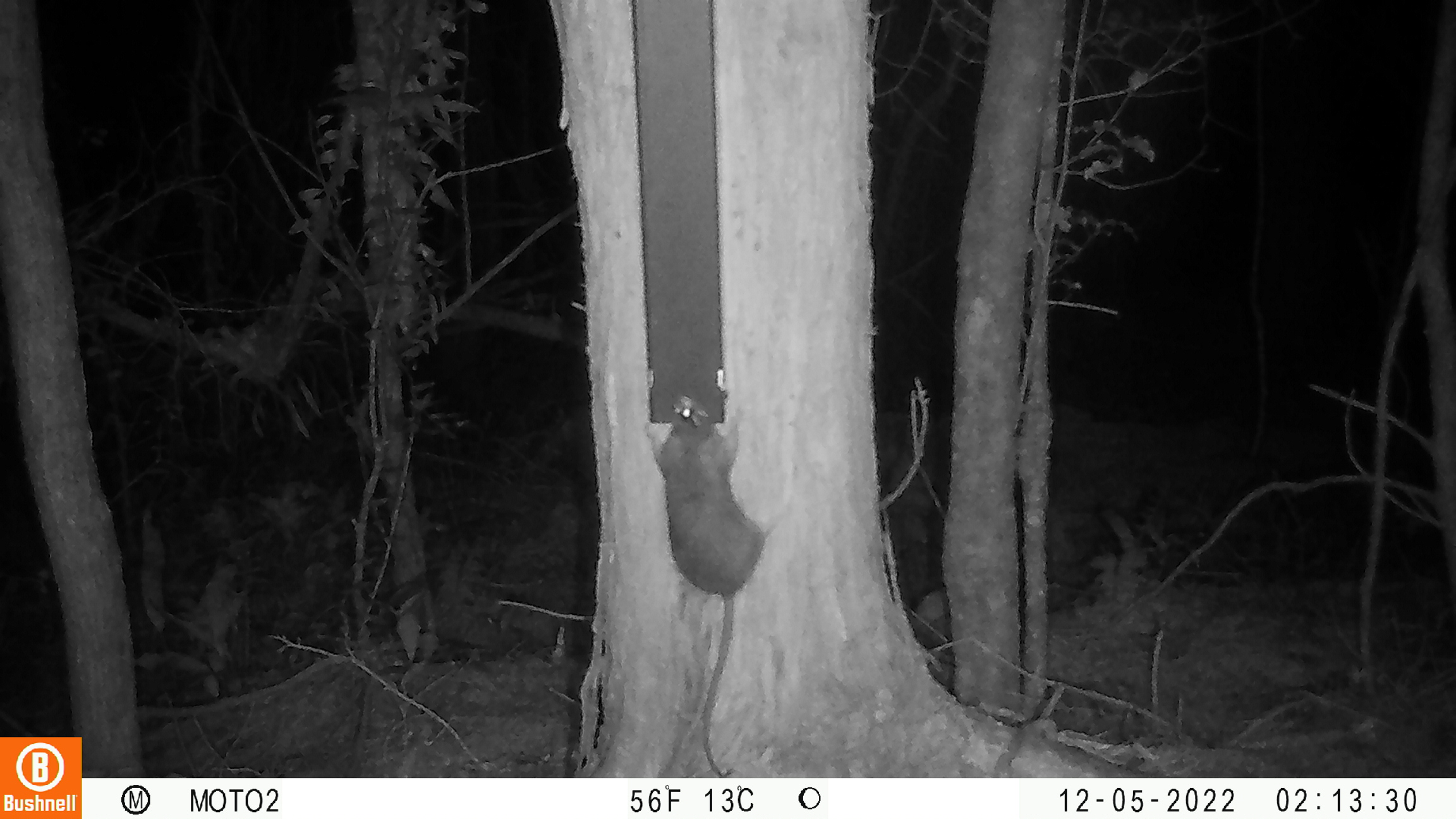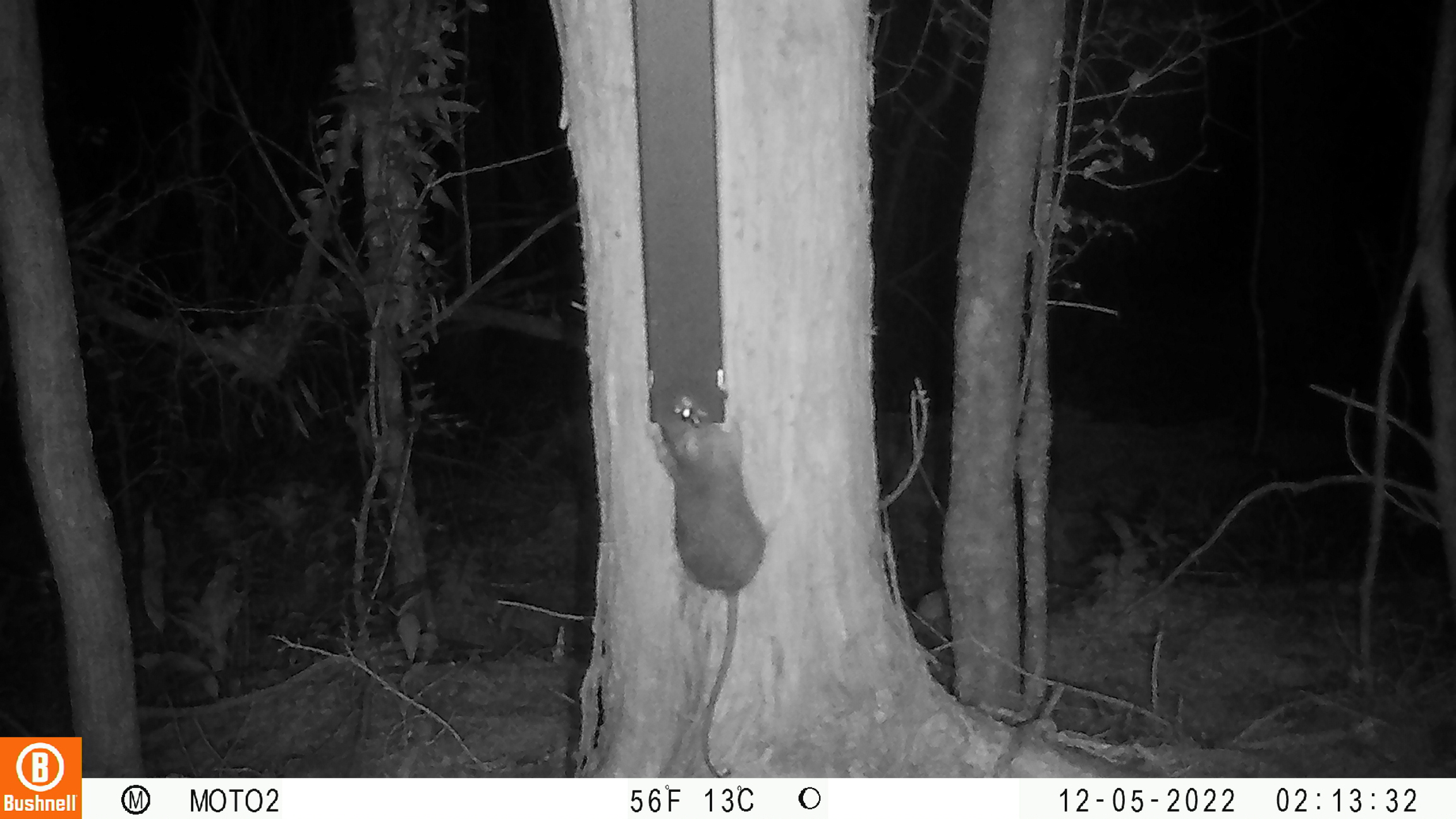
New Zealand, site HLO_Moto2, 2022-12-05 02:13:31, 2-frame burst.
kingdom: Animalia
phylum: Chordata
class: Mammalia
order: Rodentia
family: Muridae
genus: Rattus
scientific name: Rattus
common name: rat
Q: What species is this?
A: Rat (Rattus).